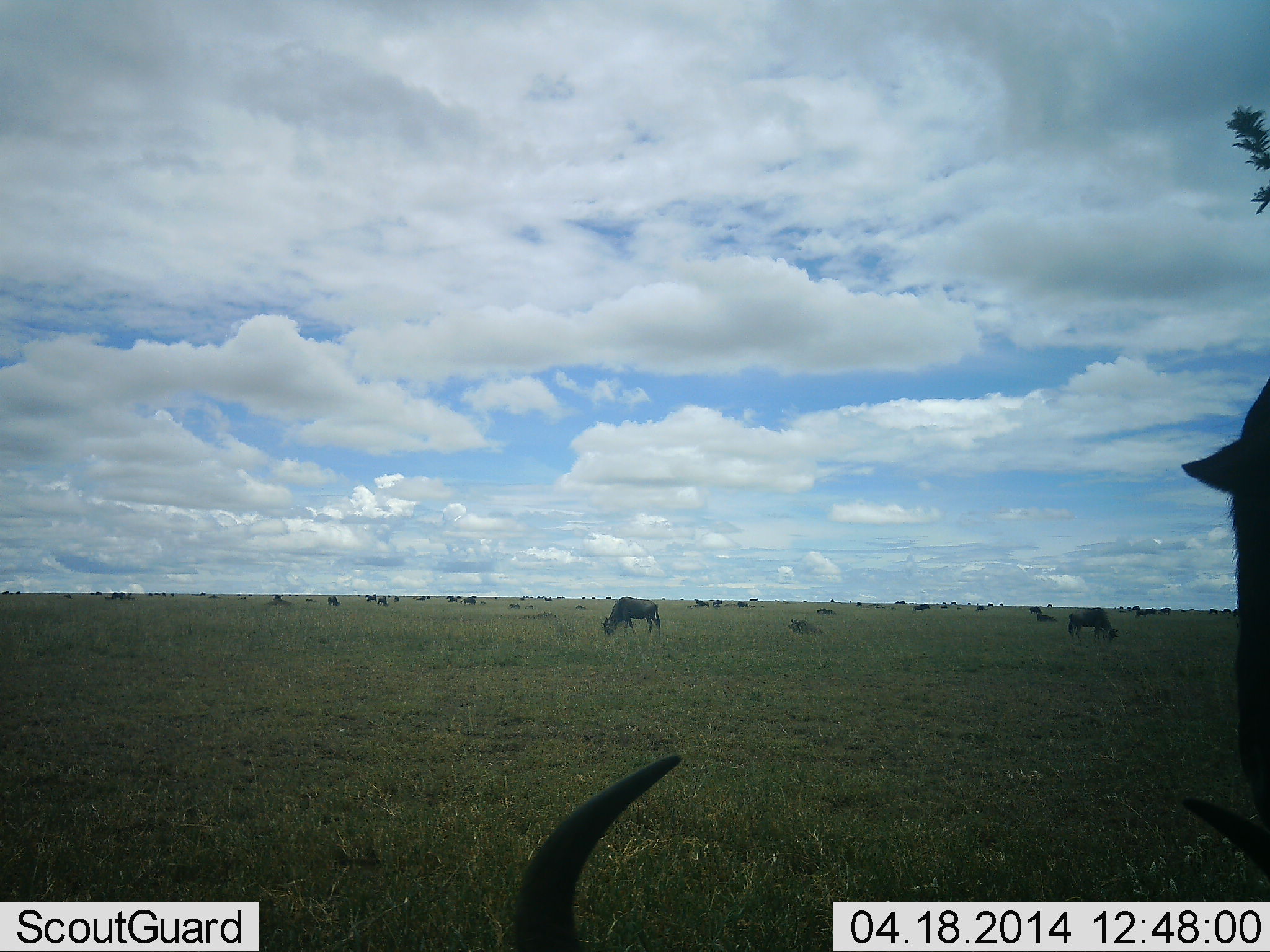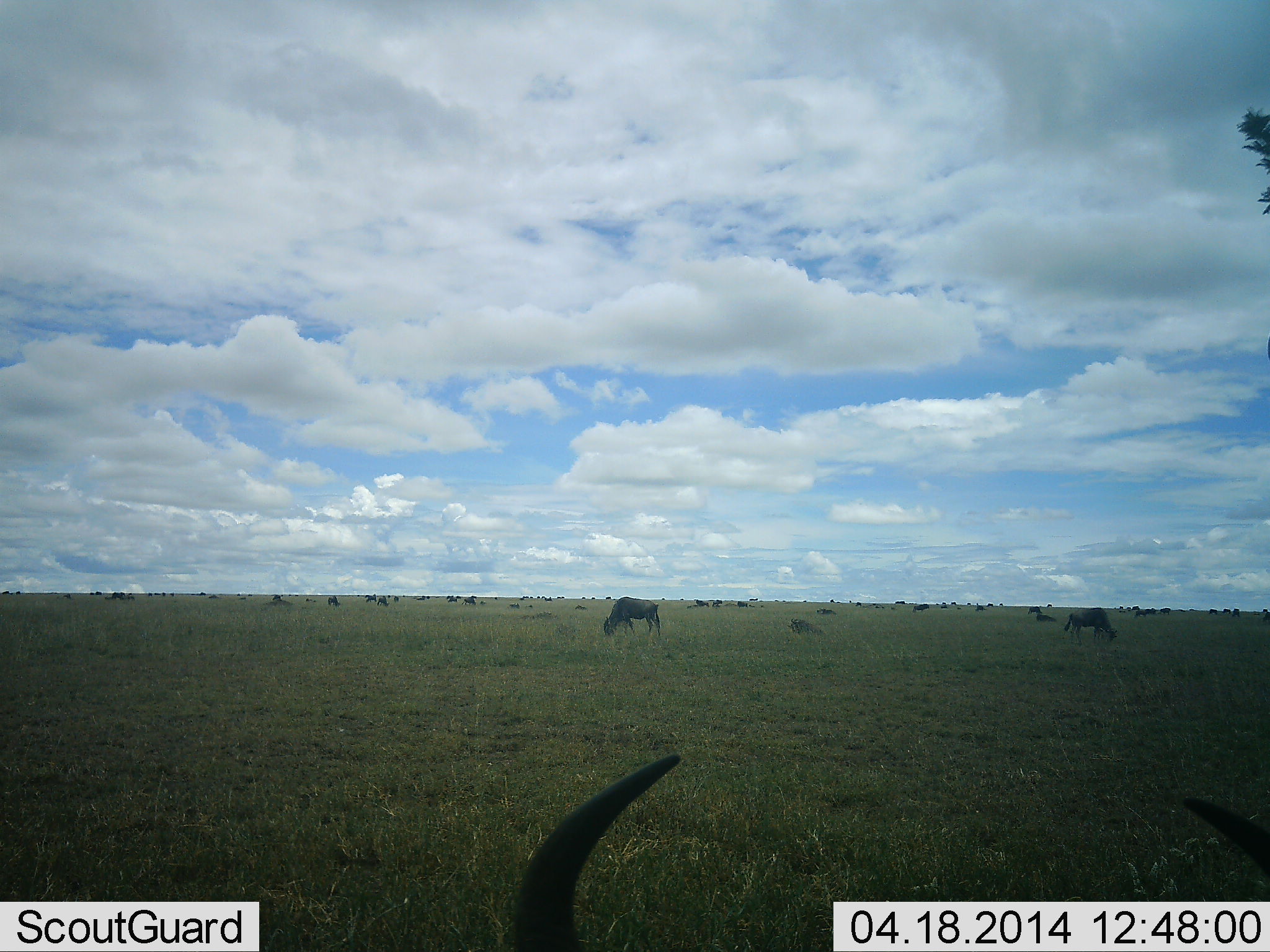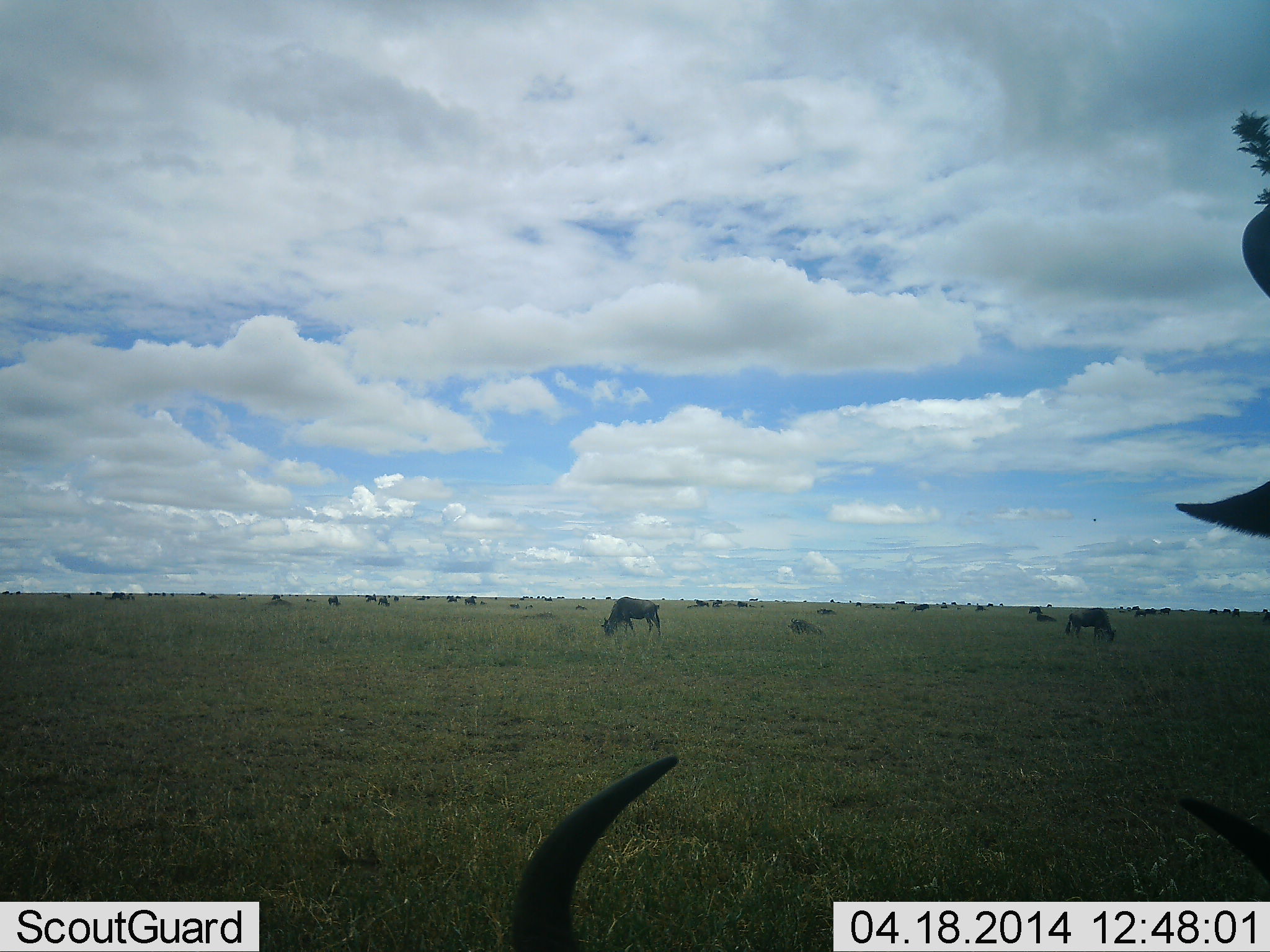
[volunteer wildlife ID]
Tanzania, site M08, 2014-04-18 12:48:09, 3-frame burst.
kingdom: Animalia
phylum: Chordata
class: Mammalia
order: Artiodactyla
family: Bovidae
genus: Connochaetes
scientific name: Connochaetes taurinus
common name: blue wildebeest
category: wildebeest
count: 11-50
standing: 50%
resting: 31%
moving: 20%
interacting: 8%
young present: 0%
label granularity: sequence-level